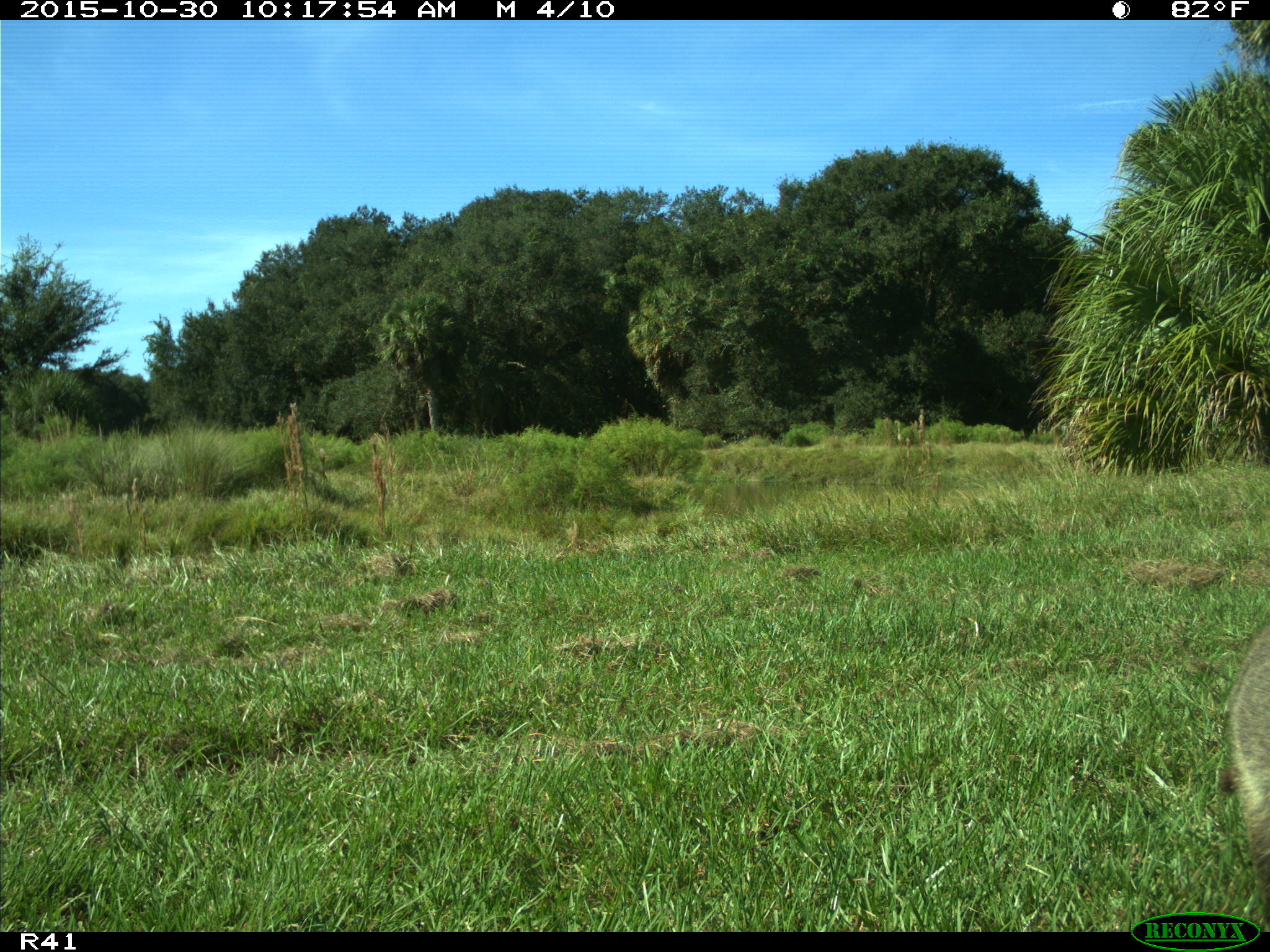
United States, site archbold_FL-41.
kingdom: Animalia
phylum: Chordata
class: Mammalia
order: Carnivora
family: Procyonidae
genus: Procyon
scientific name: Procyon lotor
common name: common raccoon